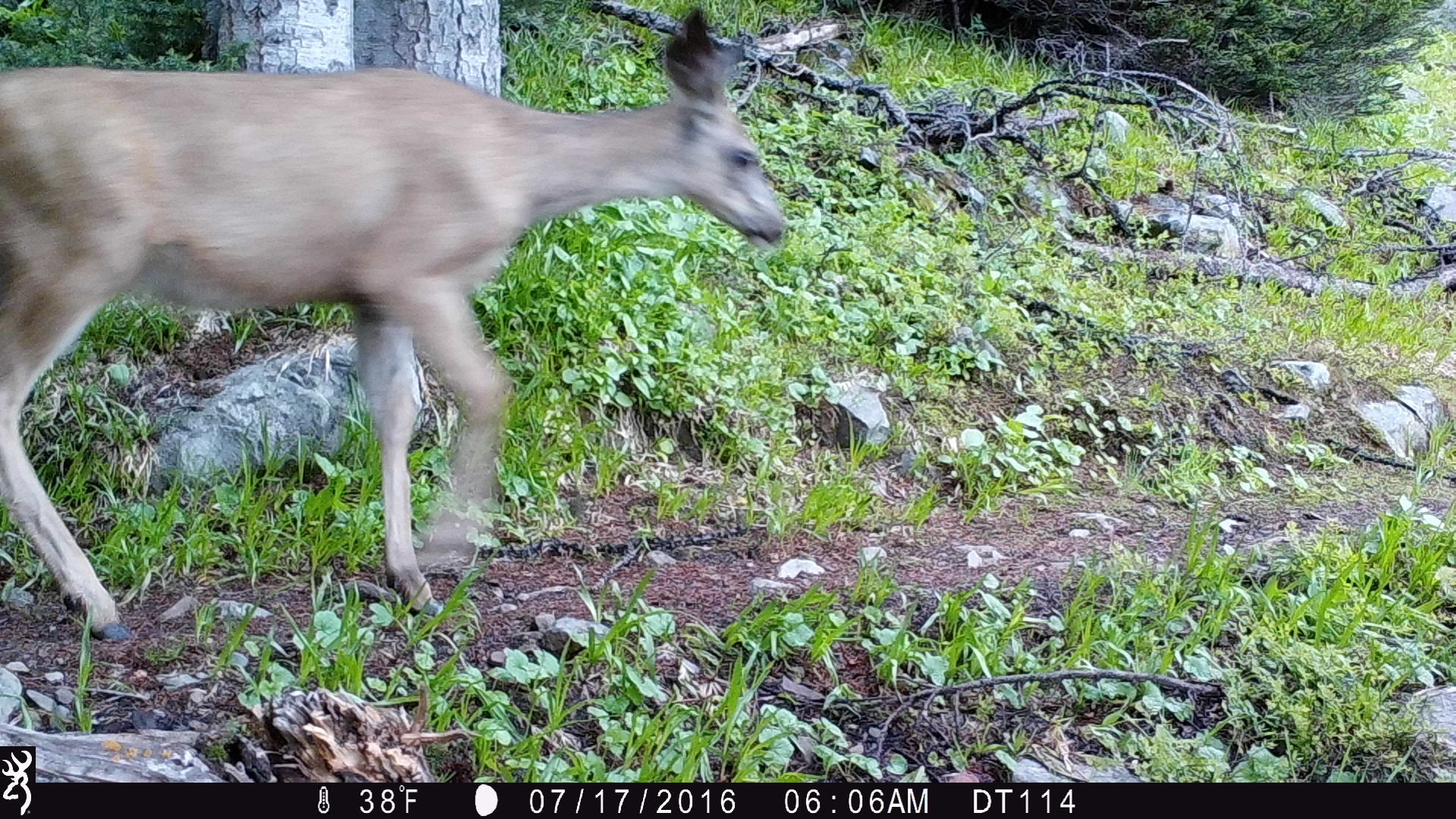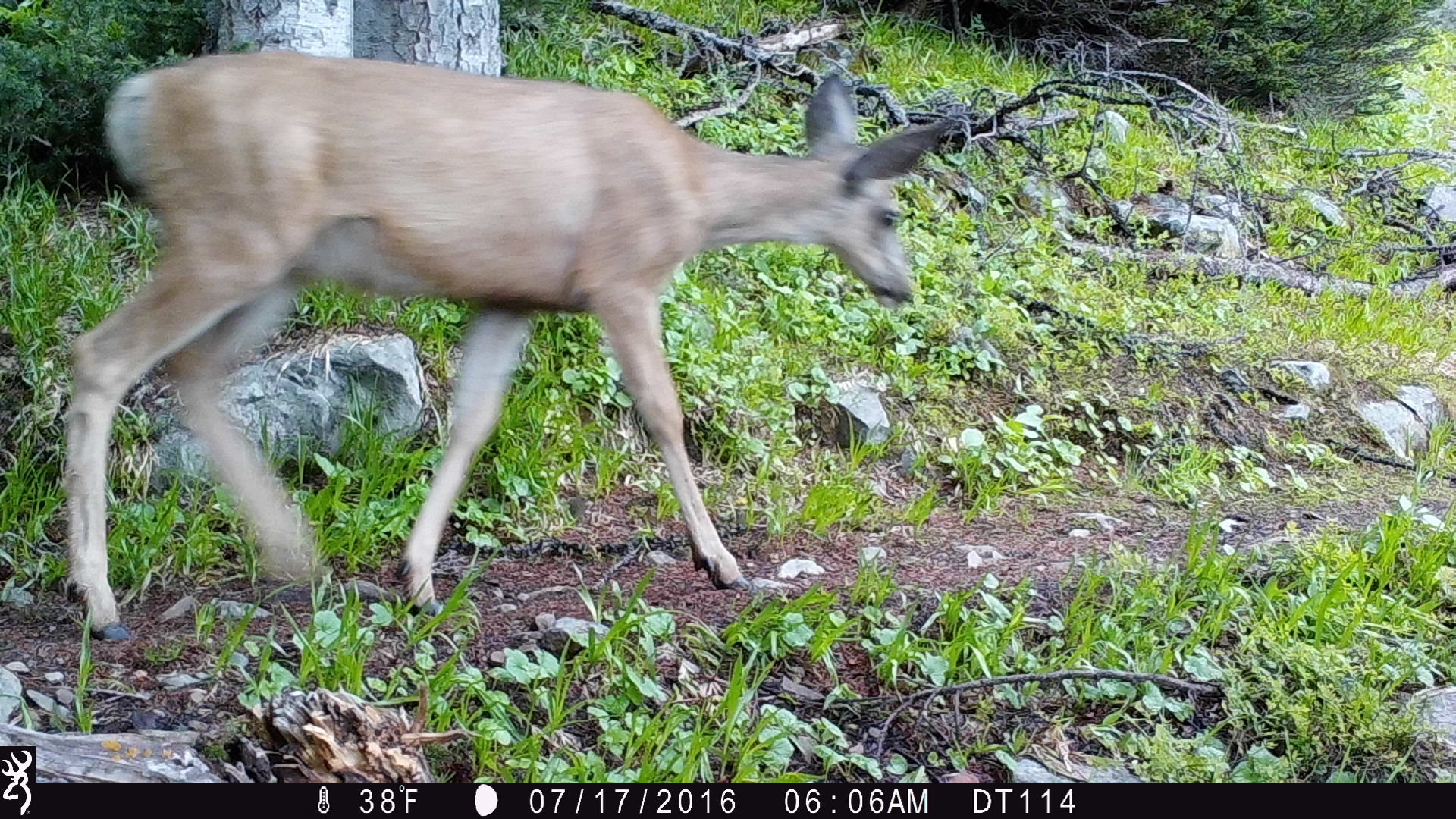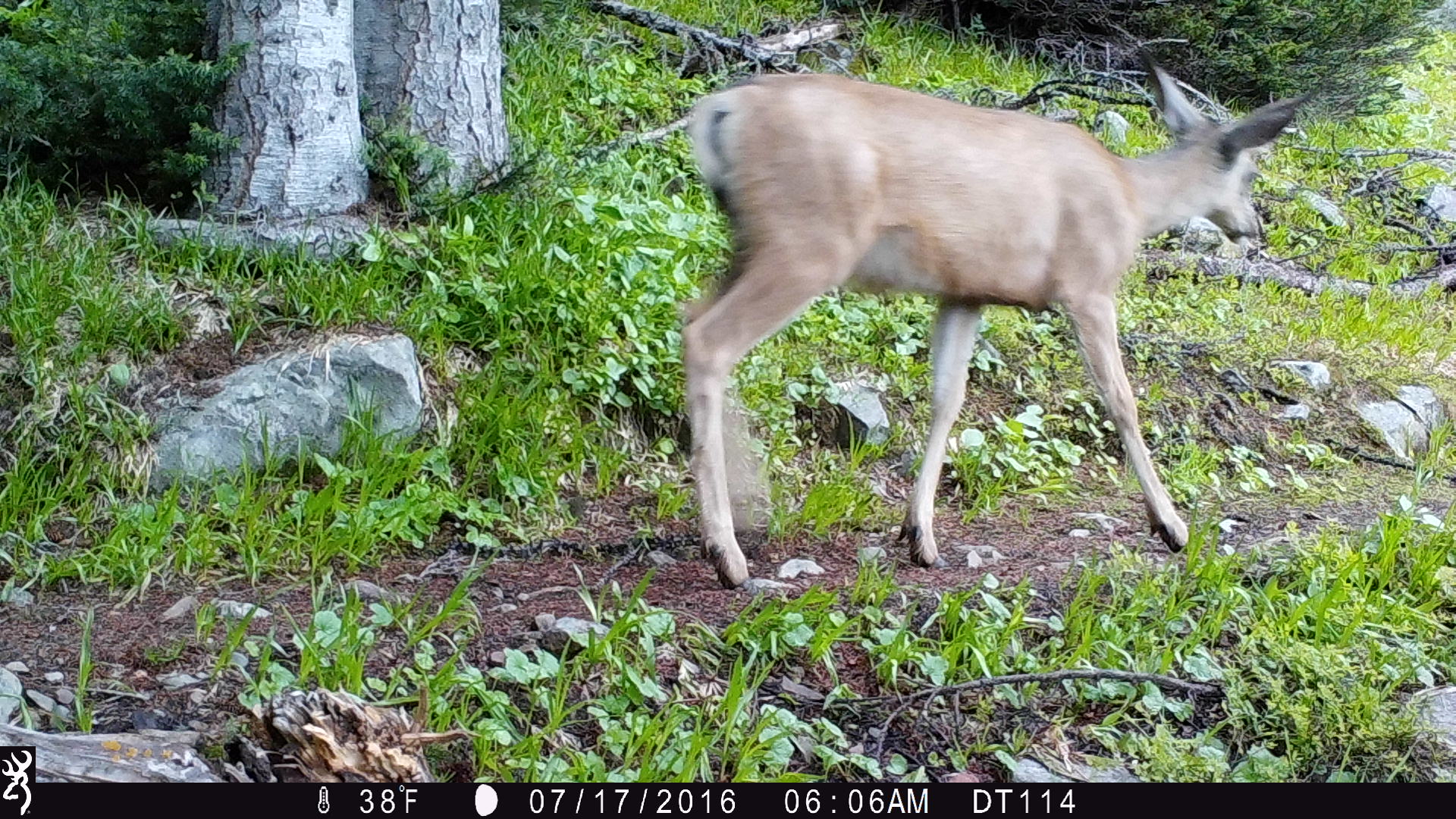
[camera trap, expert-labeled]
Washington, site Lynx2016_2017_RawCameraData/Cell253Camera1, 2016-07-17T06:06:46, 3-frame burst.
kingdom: Animalia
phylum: Chordata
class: Mammalia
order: Artiodactyla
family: Cervidae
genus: Odocoileus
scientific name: Odocoileus hemionus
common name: mule deer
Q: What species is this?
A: Odocoileus hemionus (mule deer).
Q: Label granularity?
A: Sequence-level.